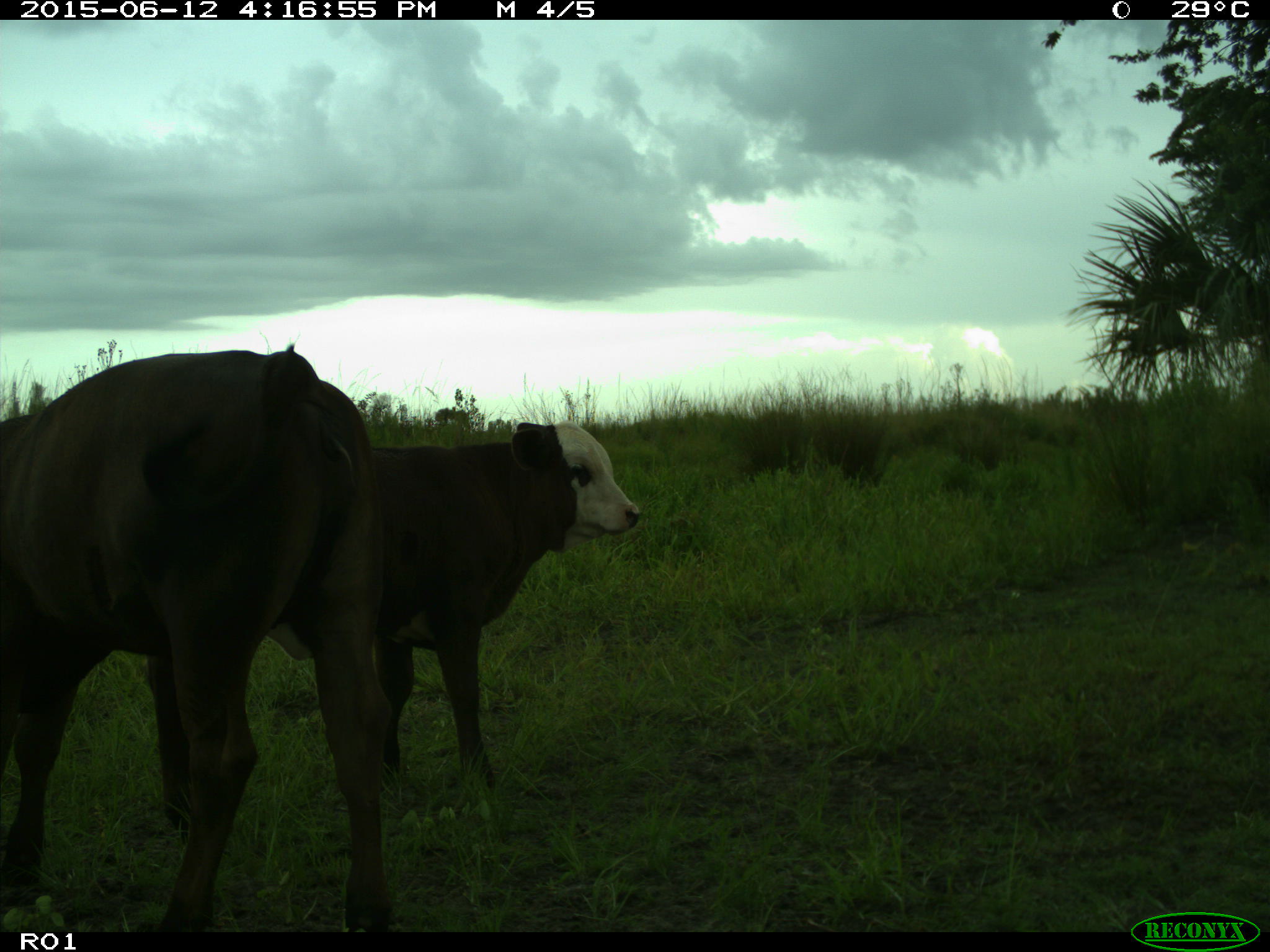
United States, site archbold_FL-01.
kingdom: Animalia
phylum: Chordata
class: Mammalia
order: Artiodactyla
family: Bovidae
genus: Bos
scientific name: Bos taurus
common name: domestic cow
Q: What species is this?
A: Bos taurus (domestic cow).